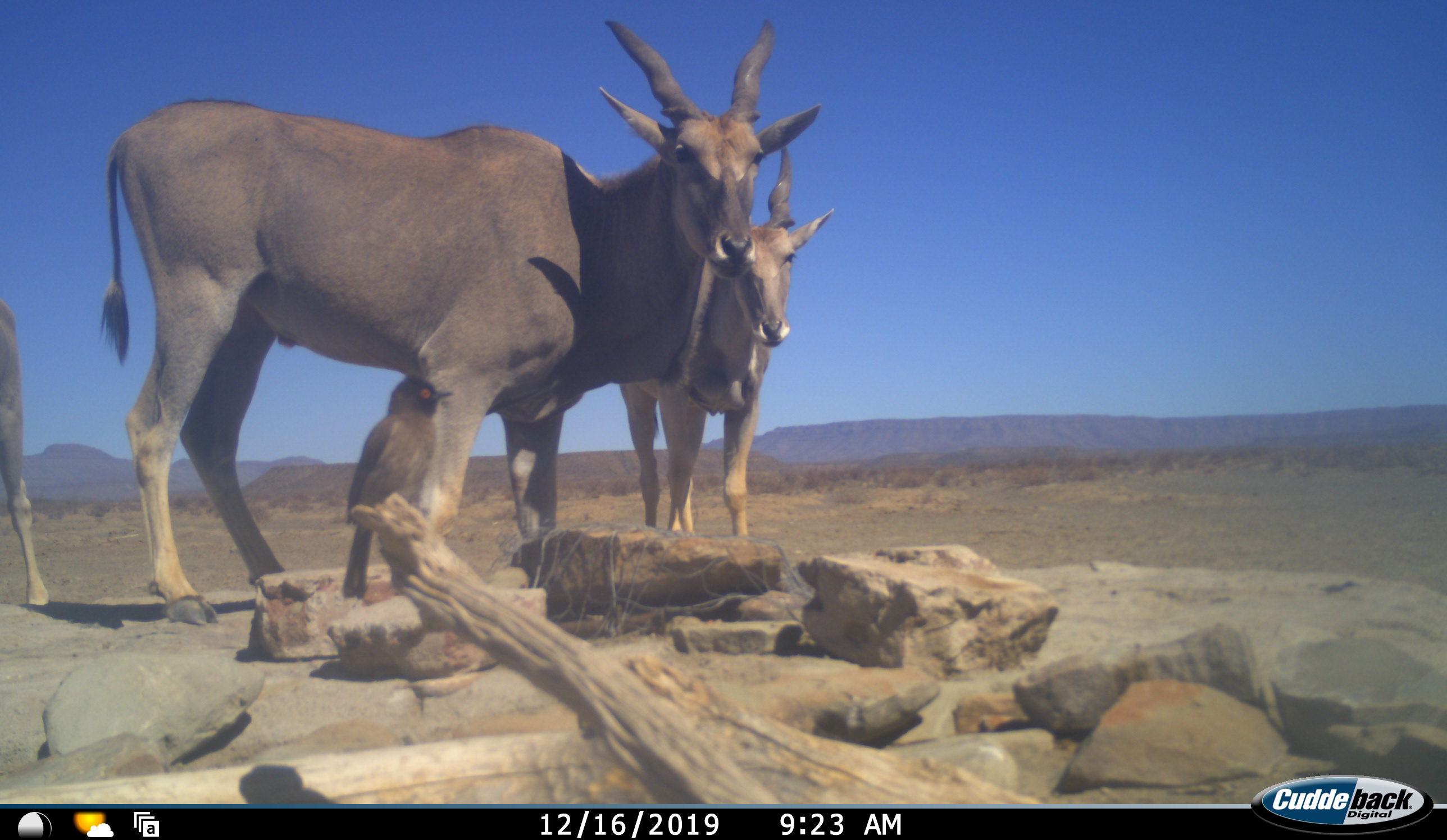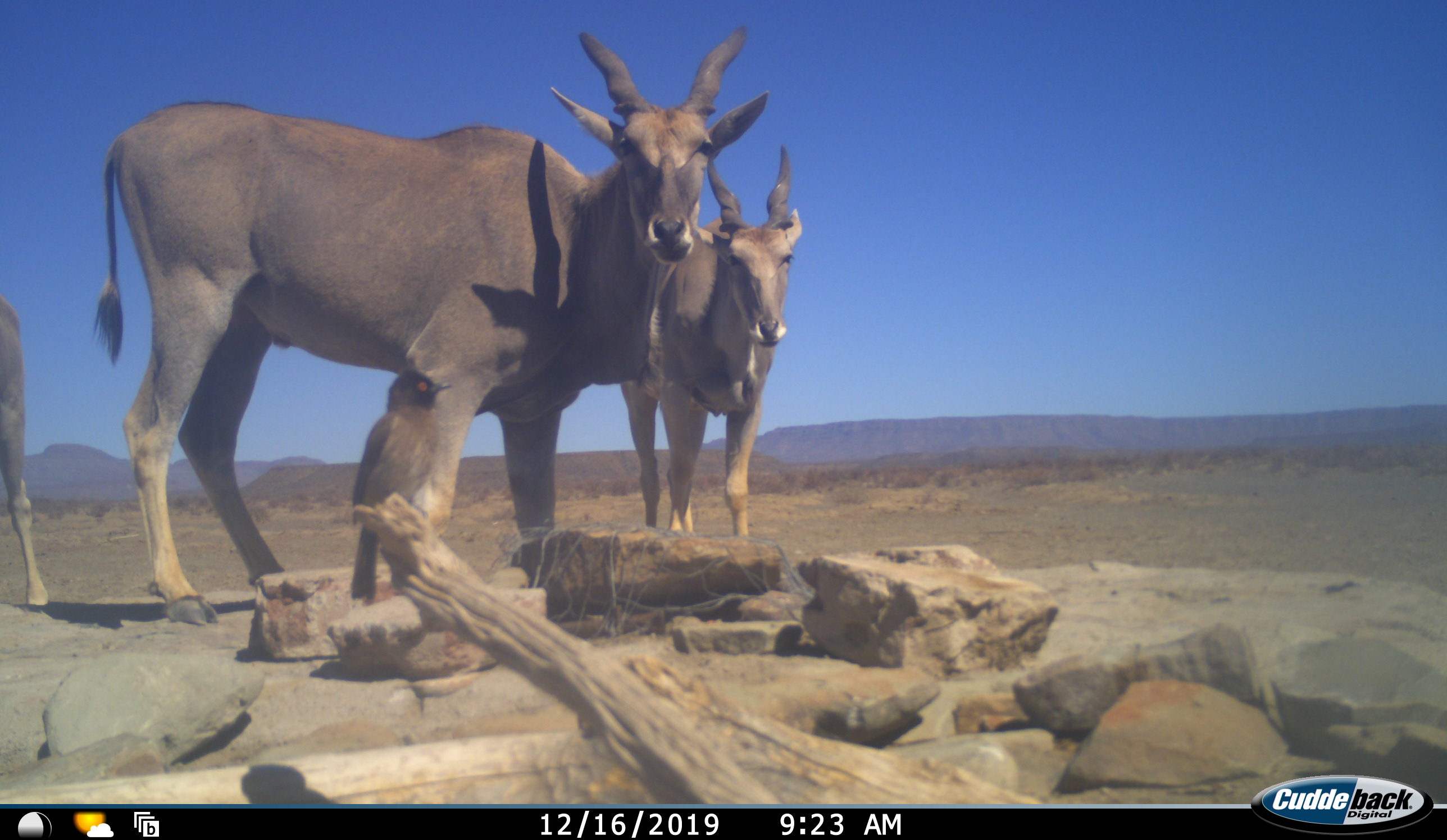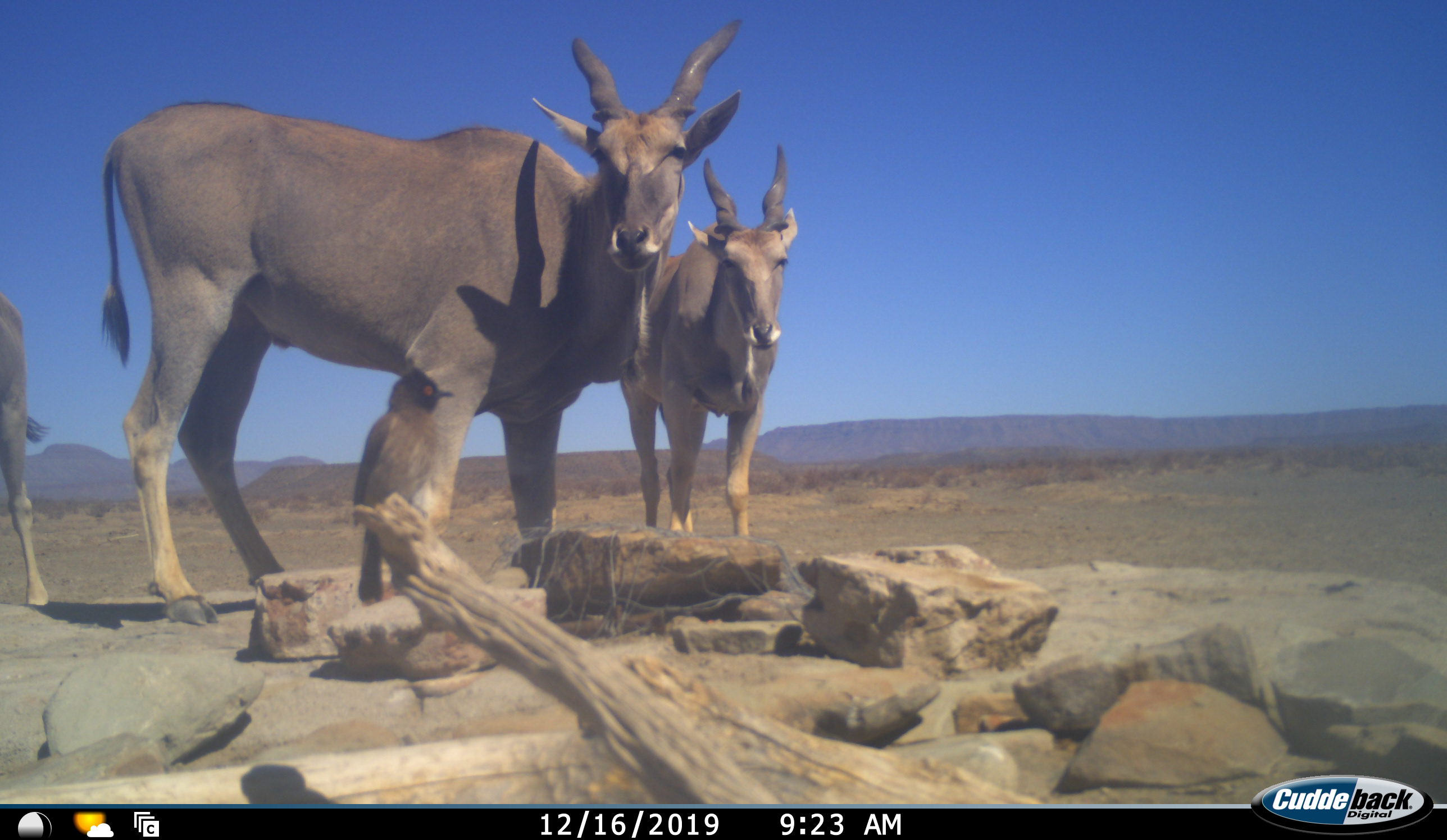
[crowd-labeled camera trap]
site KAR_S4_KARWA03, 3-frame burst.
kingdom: Animalia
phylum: Chordata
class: Mammalia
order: Artiodactyla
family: Bovidae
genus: Tragelaphus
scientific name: Tragelaphus oryx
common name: eland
Eland (Tragelaphus oryx), count 3. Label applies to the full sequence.